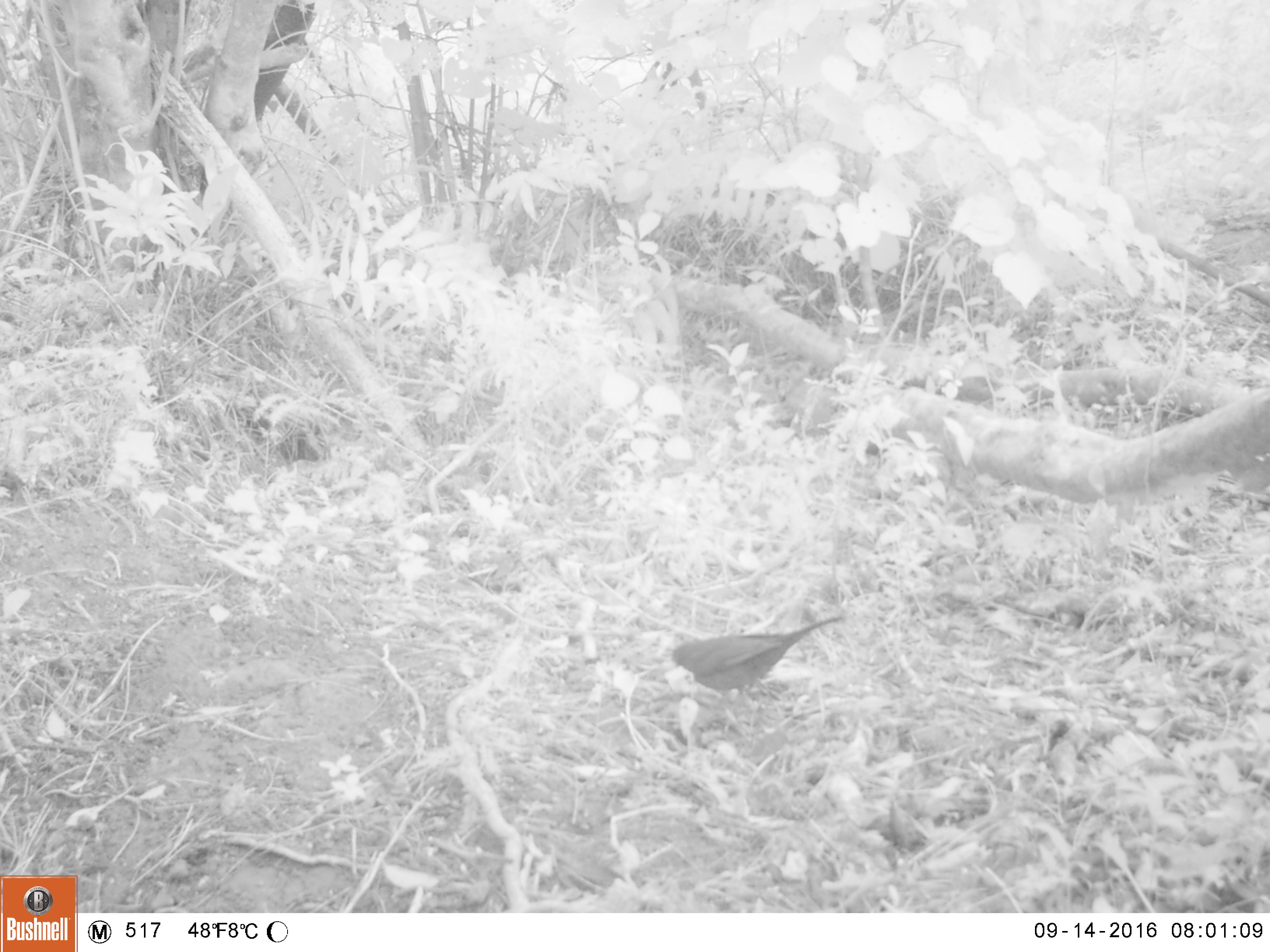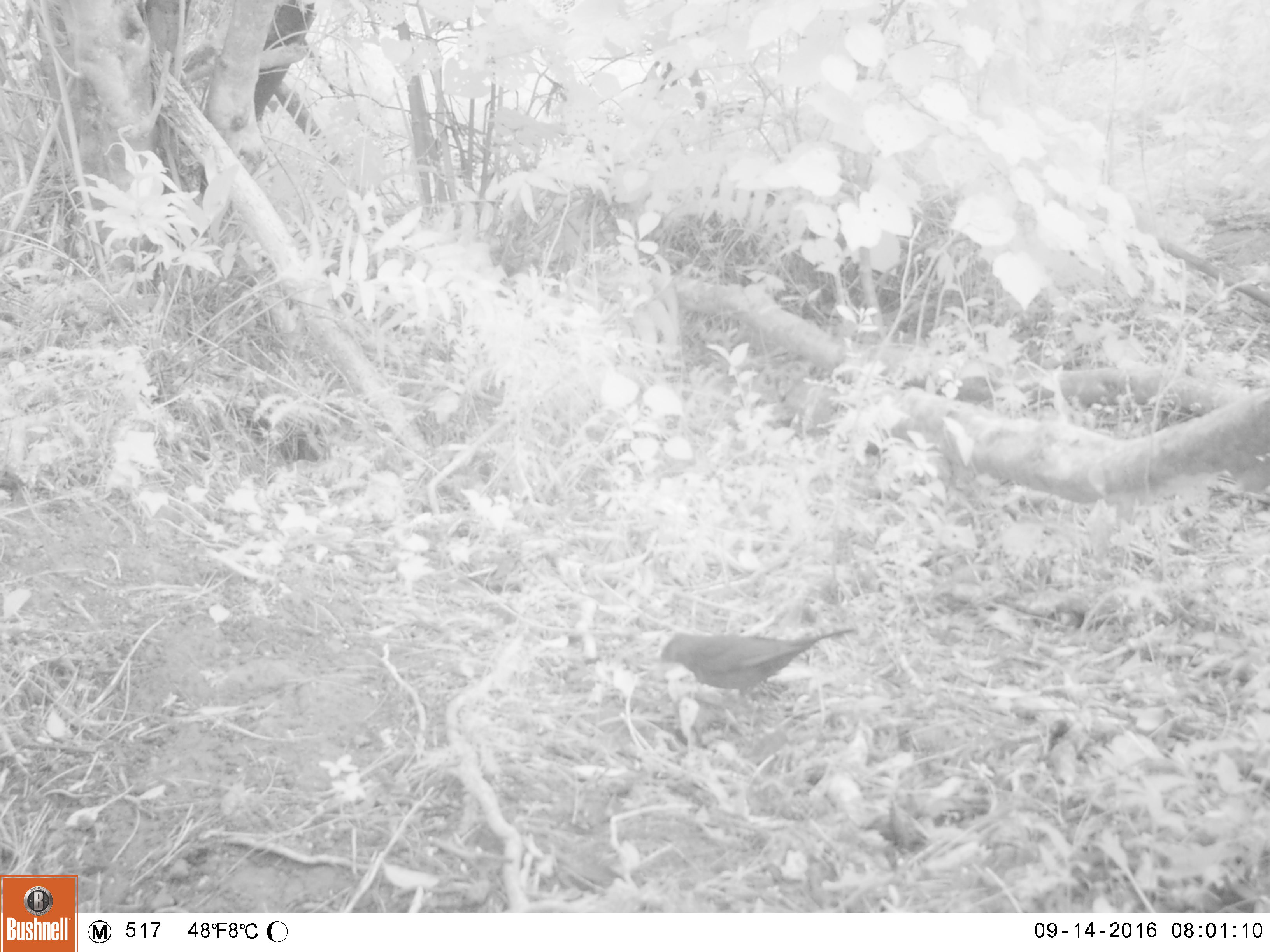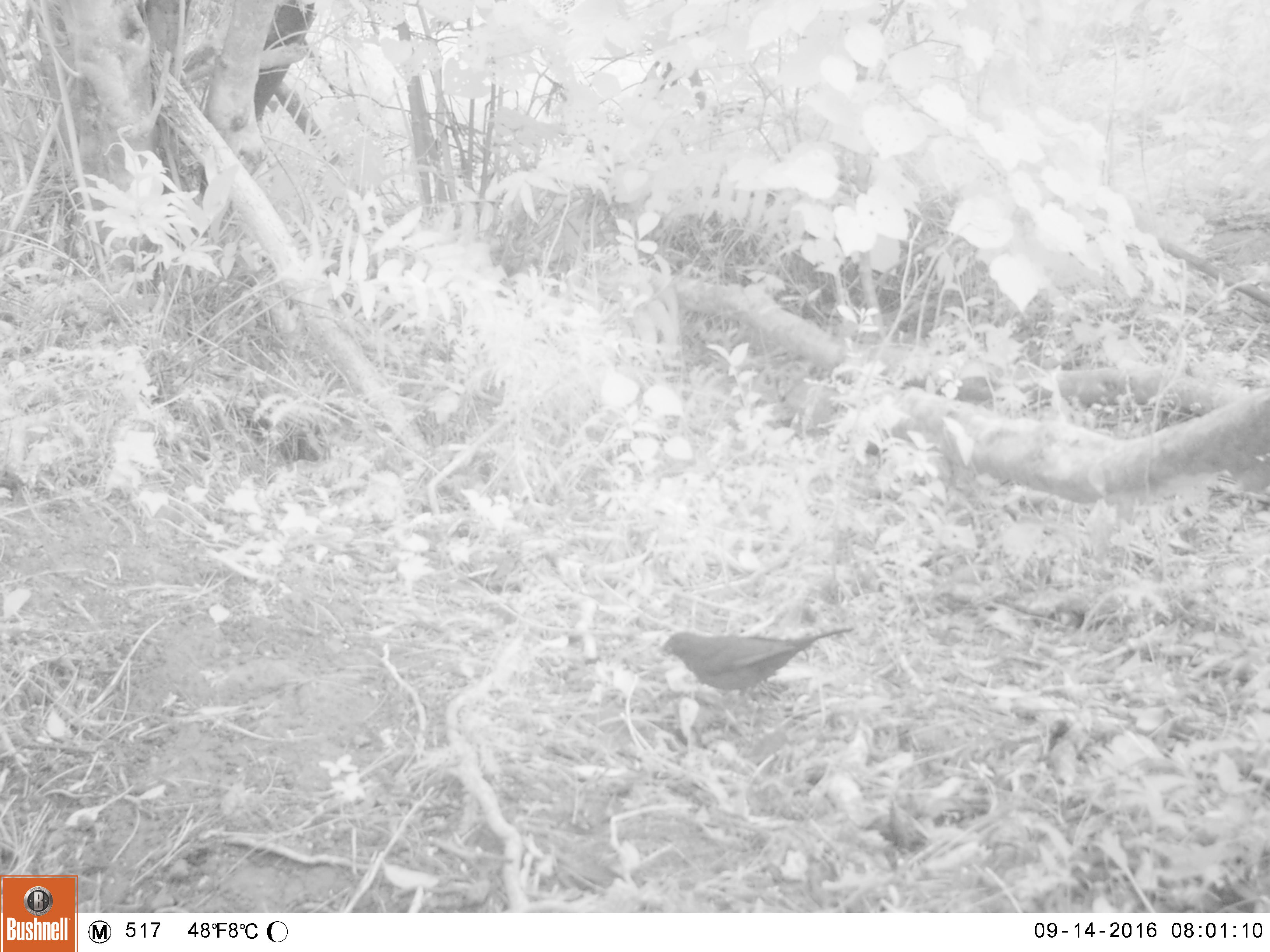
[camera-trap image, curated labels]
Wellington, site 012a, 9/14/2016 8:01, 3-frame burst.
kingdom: Animalia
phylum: Chordata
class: Aves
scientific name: Aves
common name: bird